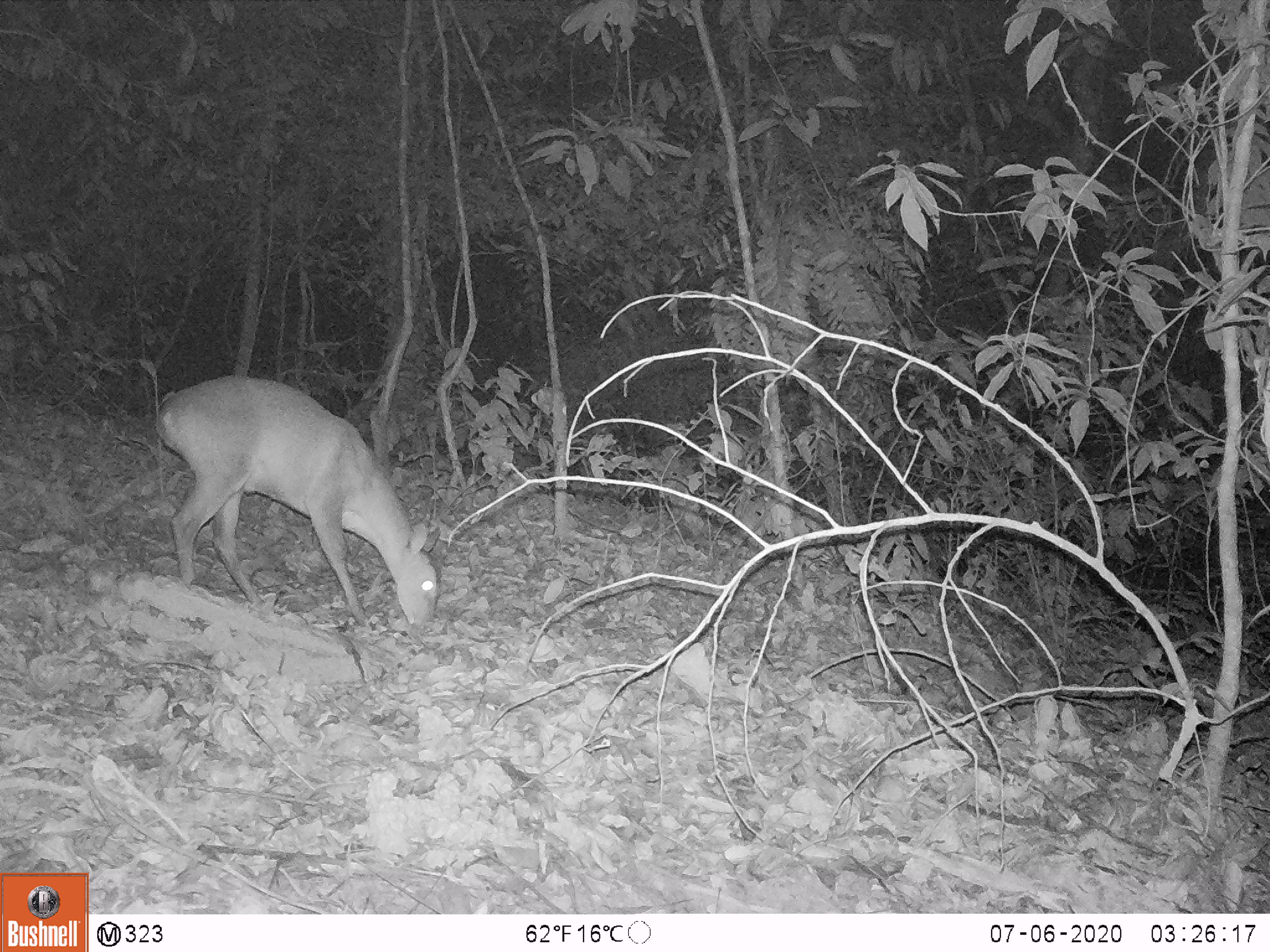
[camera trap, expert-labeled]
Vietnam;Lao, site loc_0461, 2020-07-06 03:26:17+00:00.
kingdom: Animalia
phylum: Chordata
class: Mammalia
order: Artiodactyla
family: Cervidae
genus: Muntiacus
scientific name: Muntiacus vuquangensis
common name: large-antlered muntjac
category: large antlered muntjac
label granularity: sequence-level